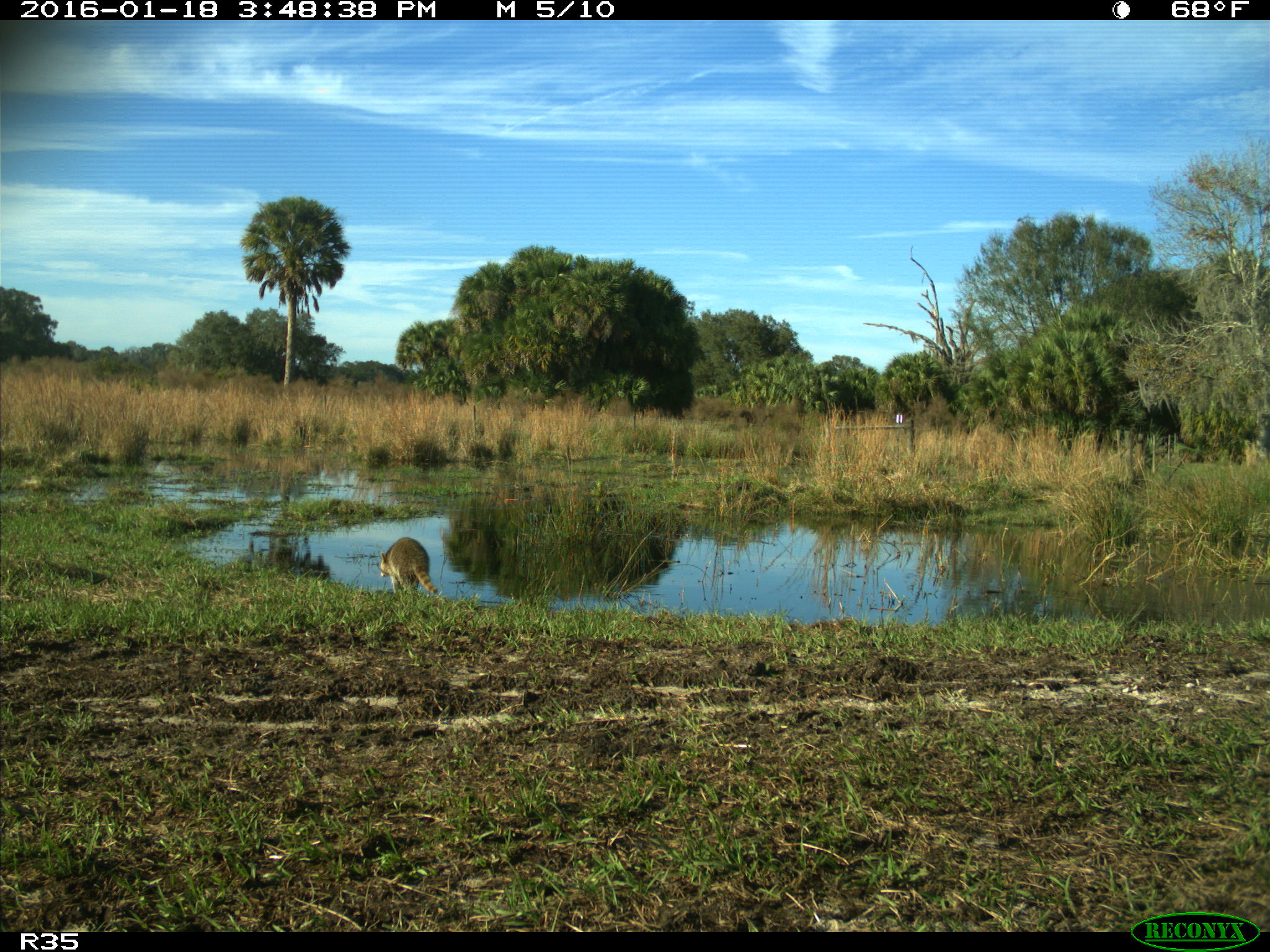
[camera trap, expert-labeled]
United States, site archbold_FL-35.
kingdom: Animalia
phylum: Chordata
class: Mammalia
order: Carnivora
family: Procyonidae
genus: Procyon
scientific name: Procyon lotor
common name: common raccoon